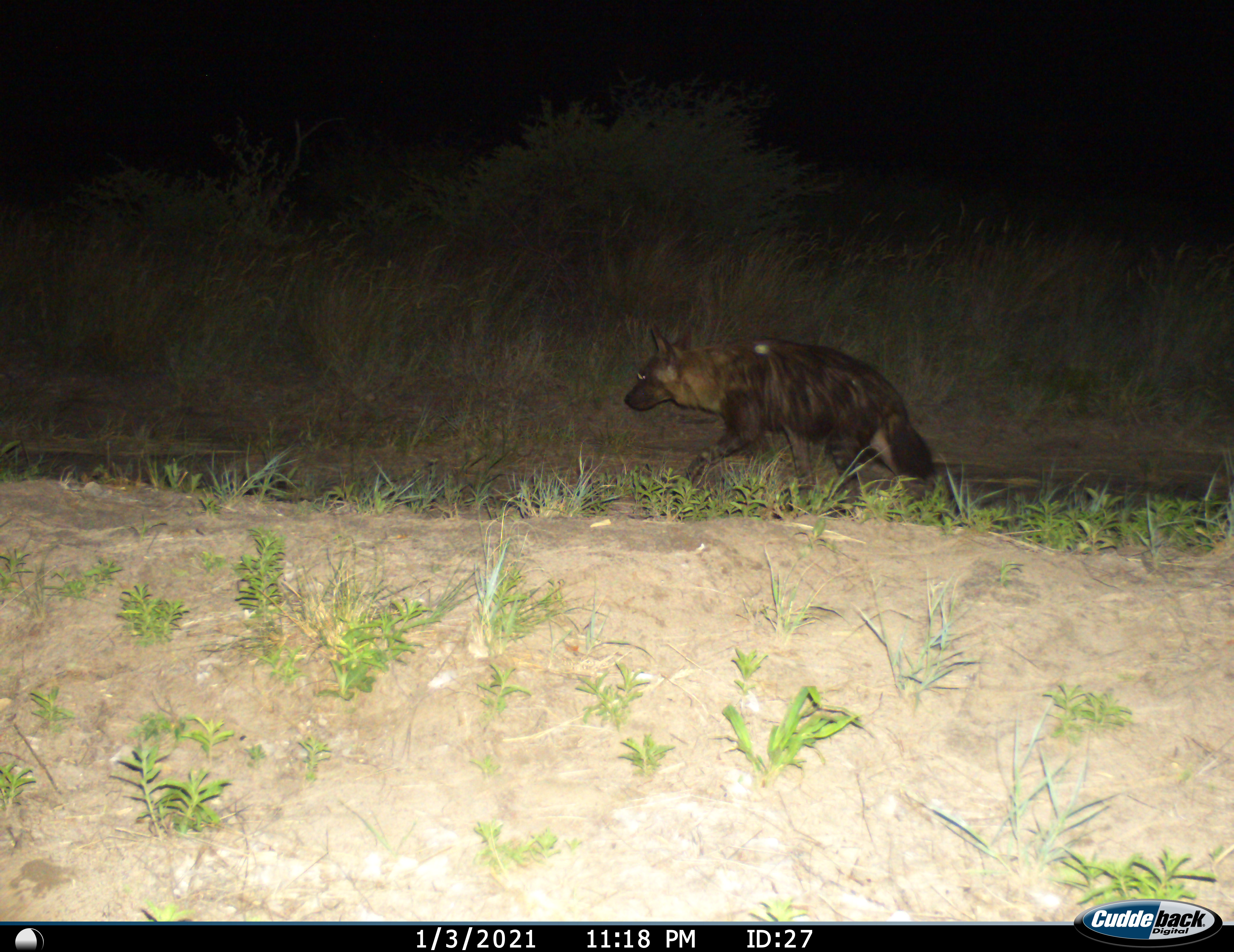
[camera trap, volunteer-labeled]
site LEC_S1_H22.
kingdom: Animalia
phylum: Chordata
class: Mammalia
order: Carnivora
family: Hyaenidae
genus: Parahyaena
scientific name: Parahyaena brunnea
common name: brown hyena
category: hyenabrown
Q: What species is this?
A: Hyenabrown (brown hyena) (Parahyaena brunnea).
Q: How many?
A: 1.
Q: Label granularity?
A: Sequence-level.